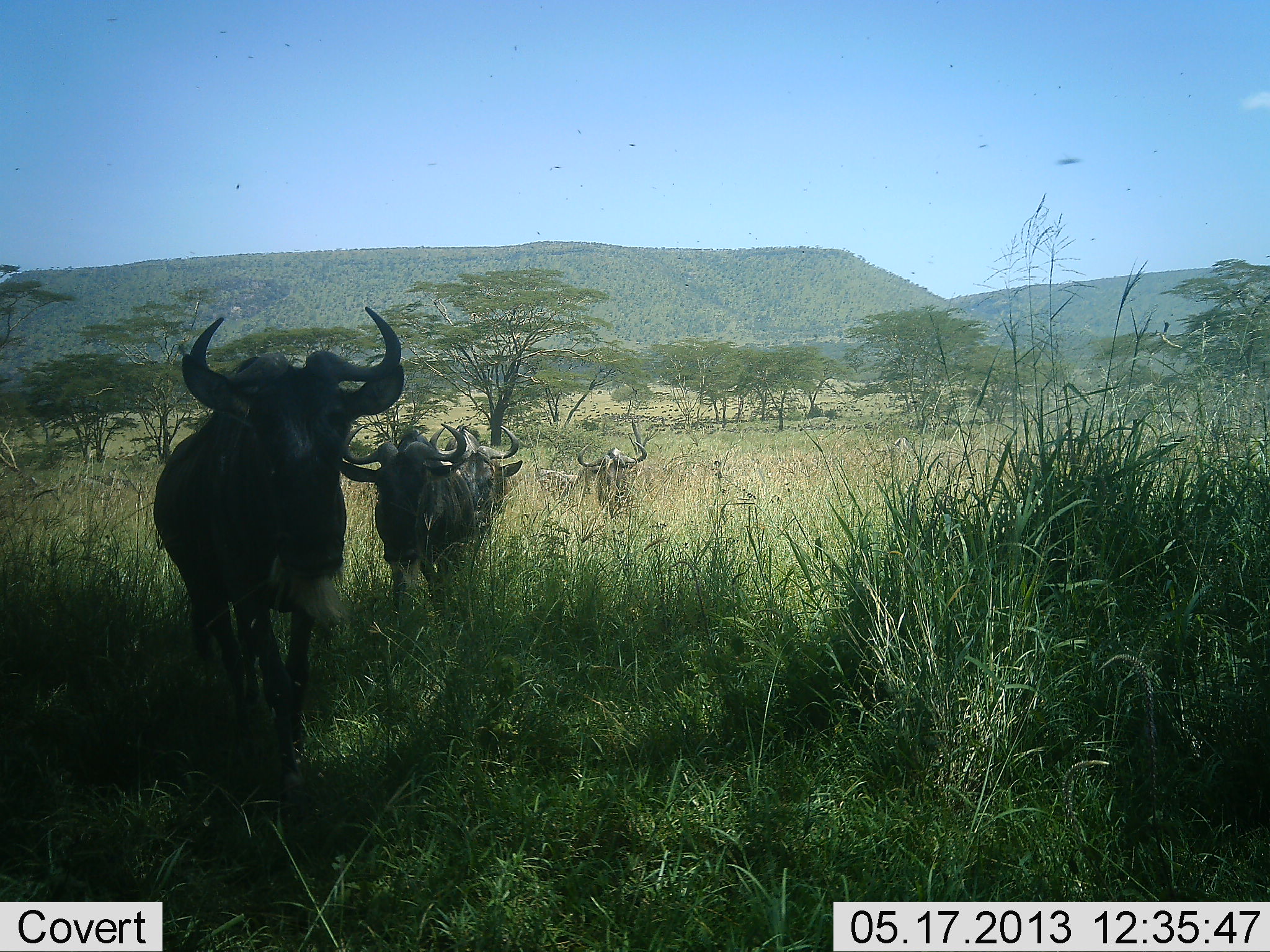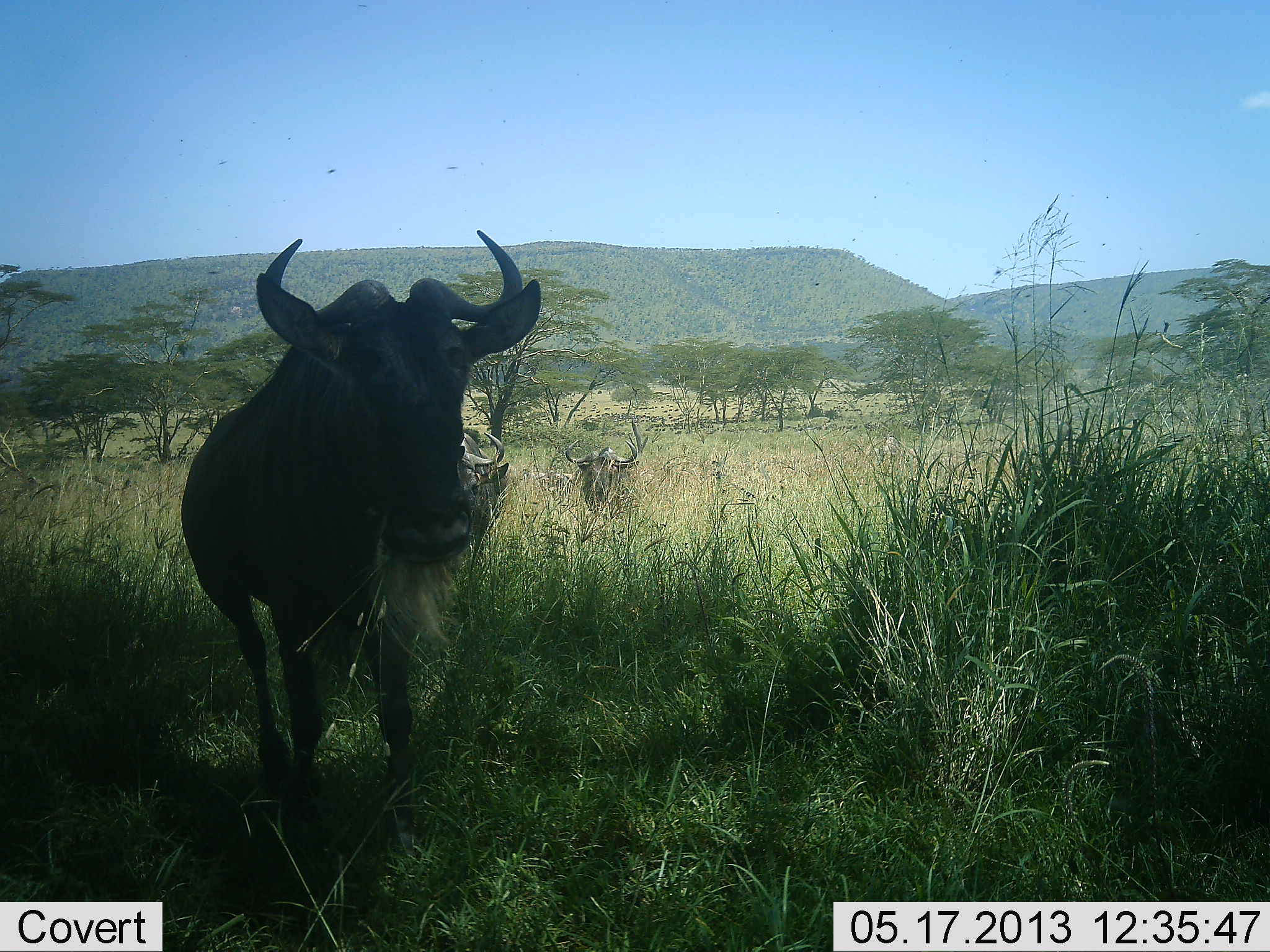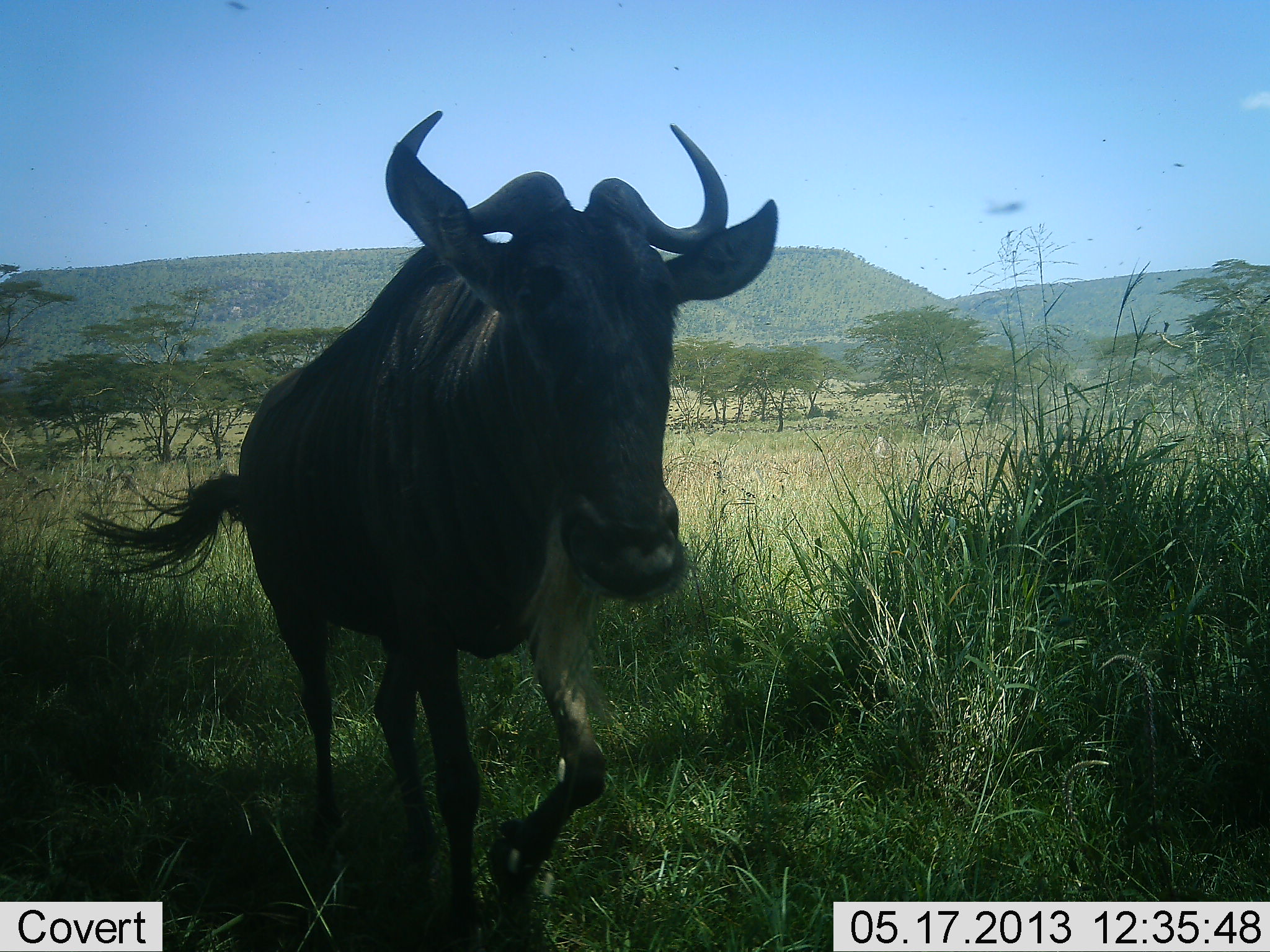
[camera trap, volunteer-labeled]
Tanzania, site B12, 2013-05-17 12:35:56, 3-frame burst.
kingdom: Animalia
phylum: Chordata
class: Mammalia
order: Artiodactyla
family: Bovidae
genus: Connochaetes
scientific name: Connochaetes taurinus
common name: blue wildebeest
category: wildebeest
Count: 4.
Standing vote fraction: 21%.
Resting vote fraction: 0%.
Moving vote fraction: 84%.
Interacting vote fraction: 0%.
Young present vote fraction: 0%.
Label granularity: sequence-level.